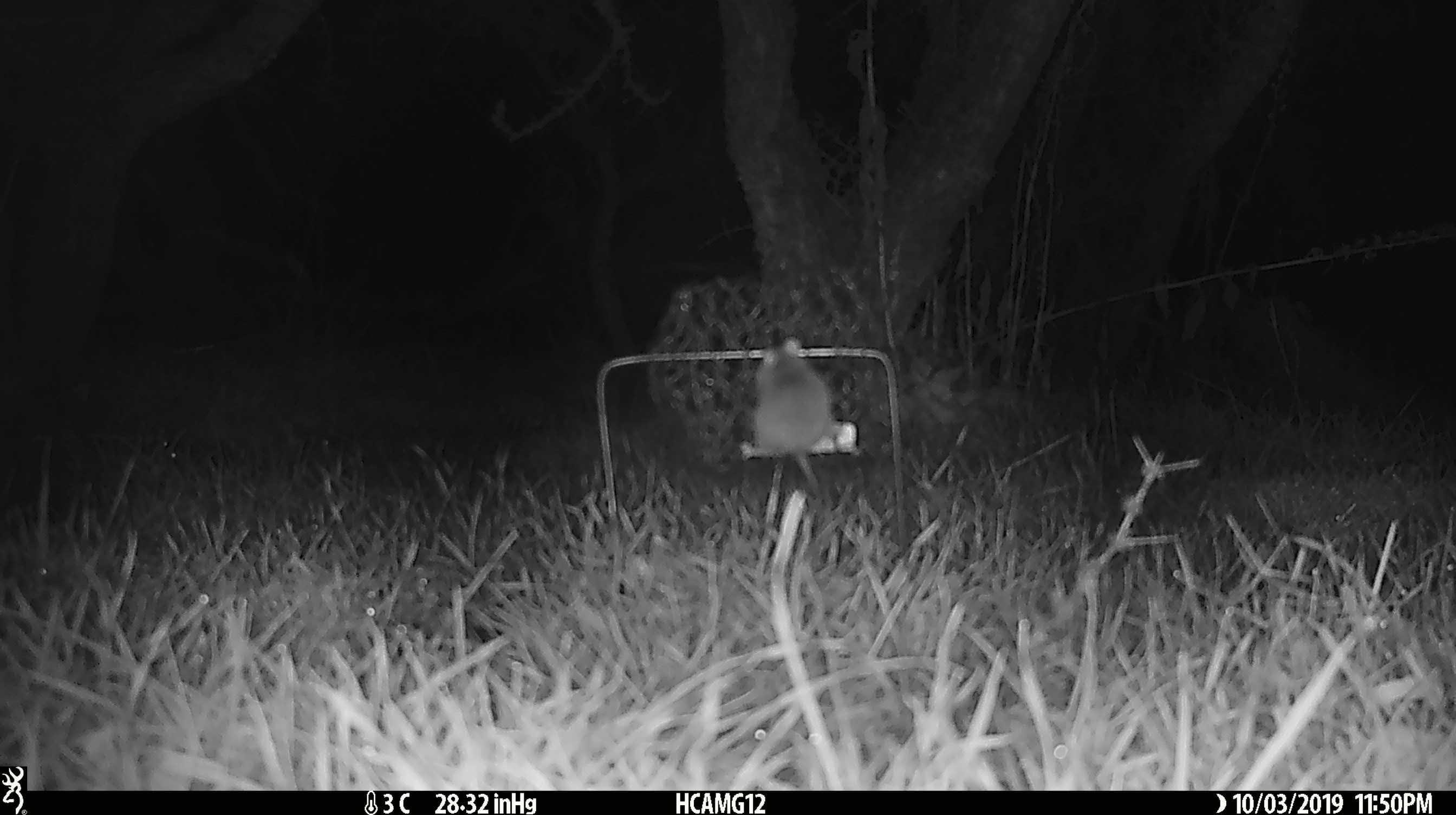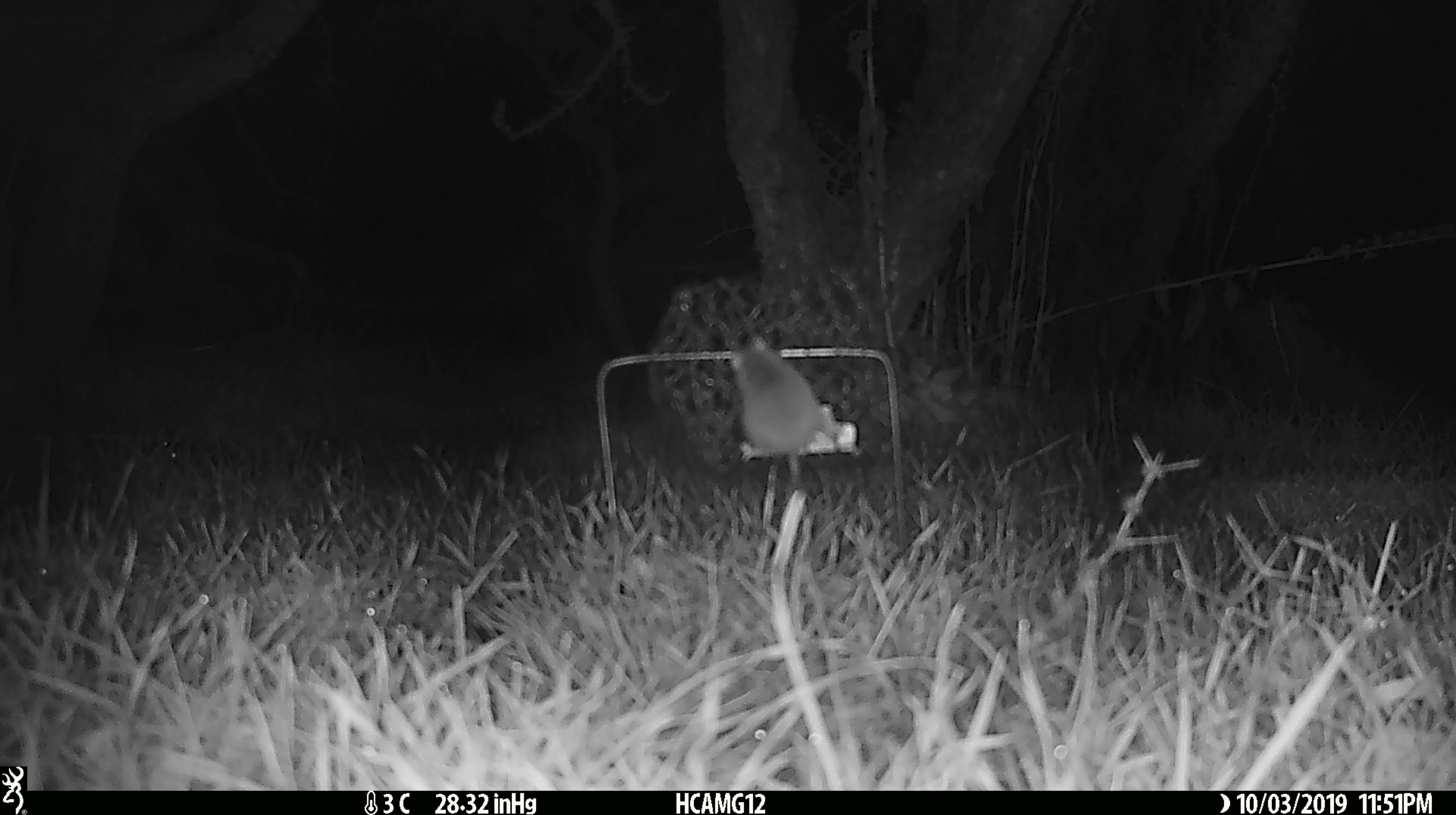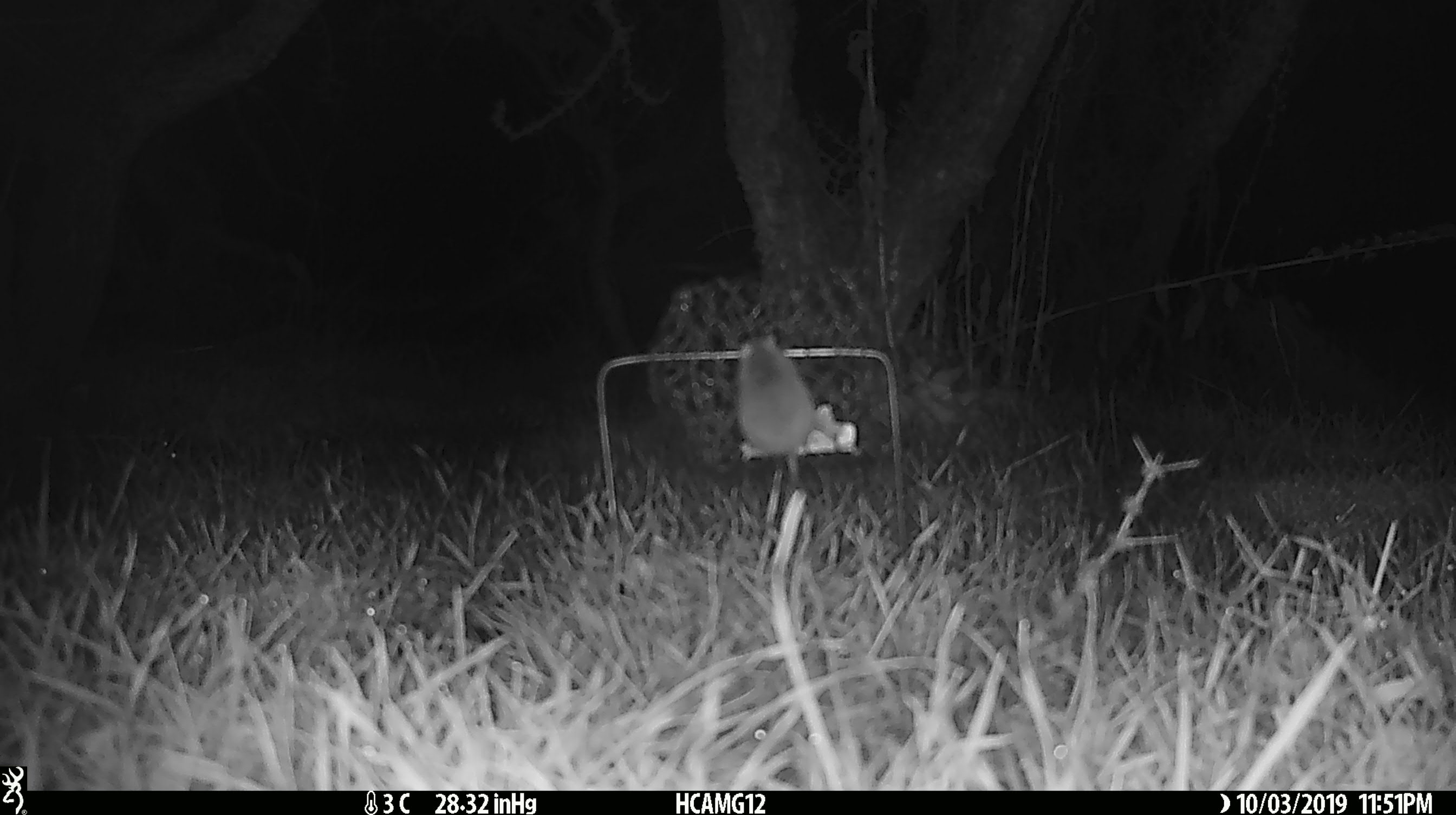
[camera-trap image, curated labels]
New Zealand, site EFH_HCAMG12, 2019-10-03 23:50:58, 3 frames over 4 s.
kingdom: Animalia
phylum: Chordata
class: Mammalia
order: Rodentia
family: Muridae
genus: Mus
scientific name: Mus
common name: mouse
Mouse (Mus).